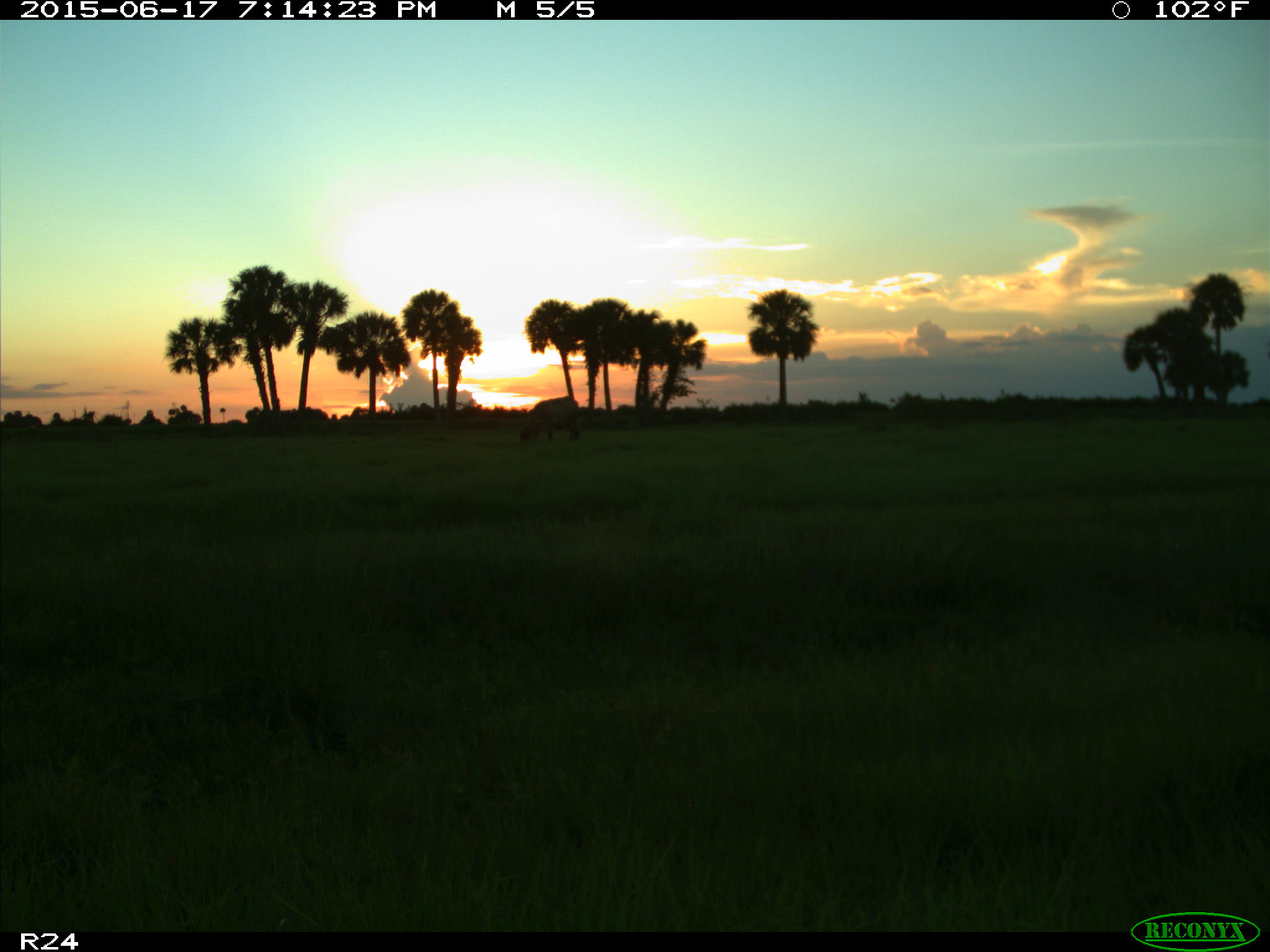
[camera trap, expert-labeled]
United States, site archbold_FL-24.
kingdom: Animalia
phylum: Chordata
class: Mammalia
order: Artiodactyla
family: Bovidae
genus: Bos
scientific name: Bos taurus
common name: domestic cow